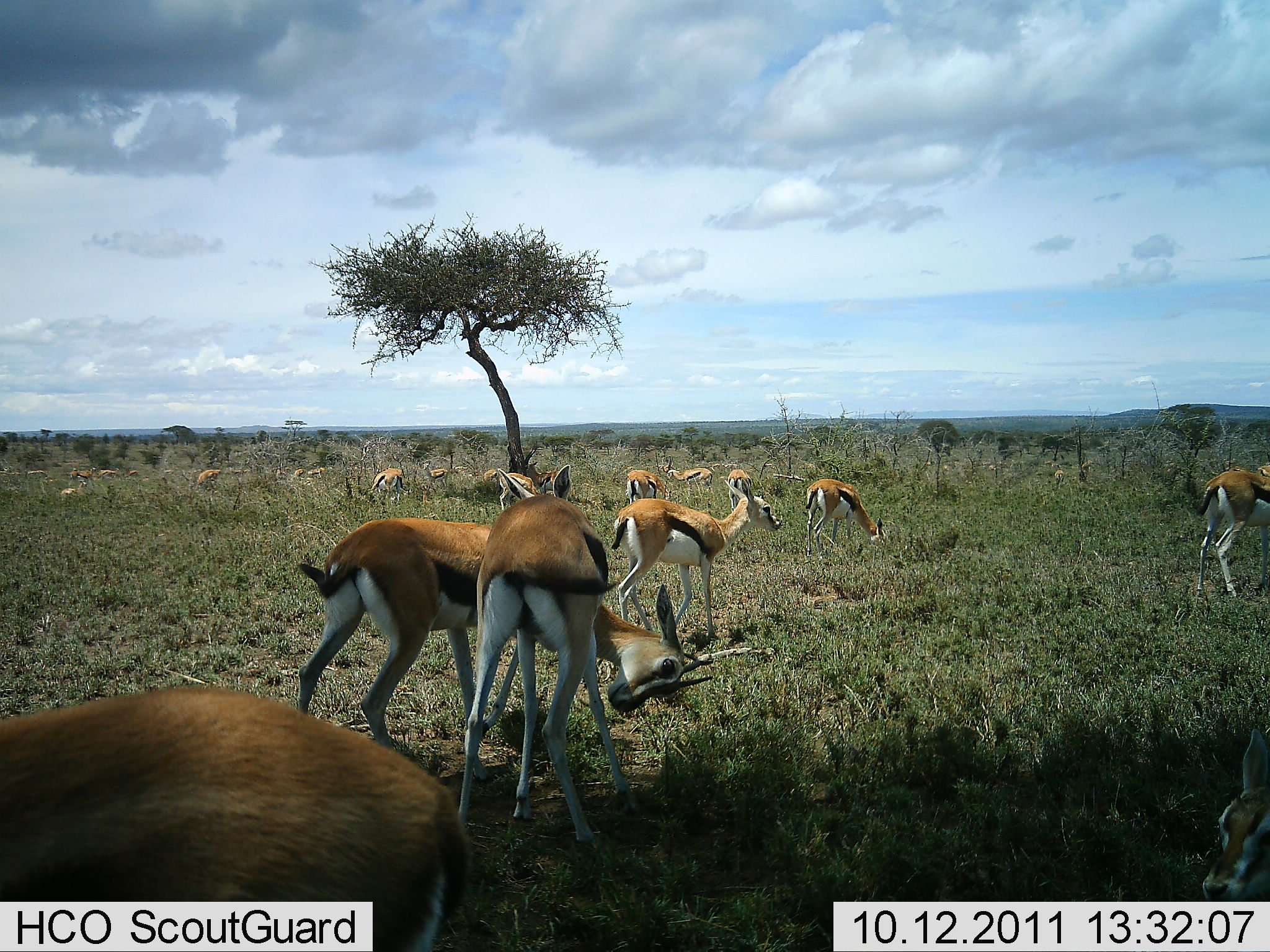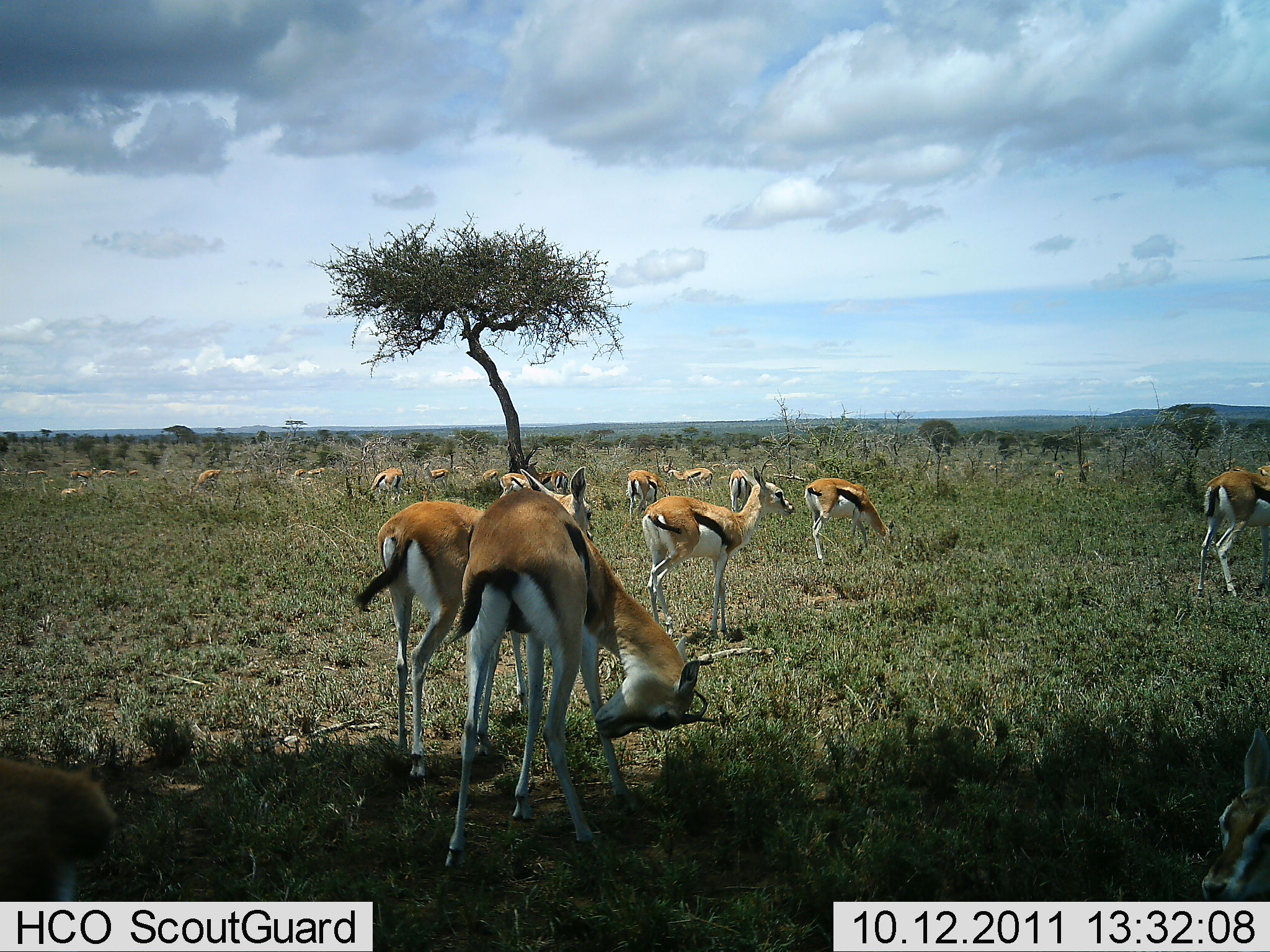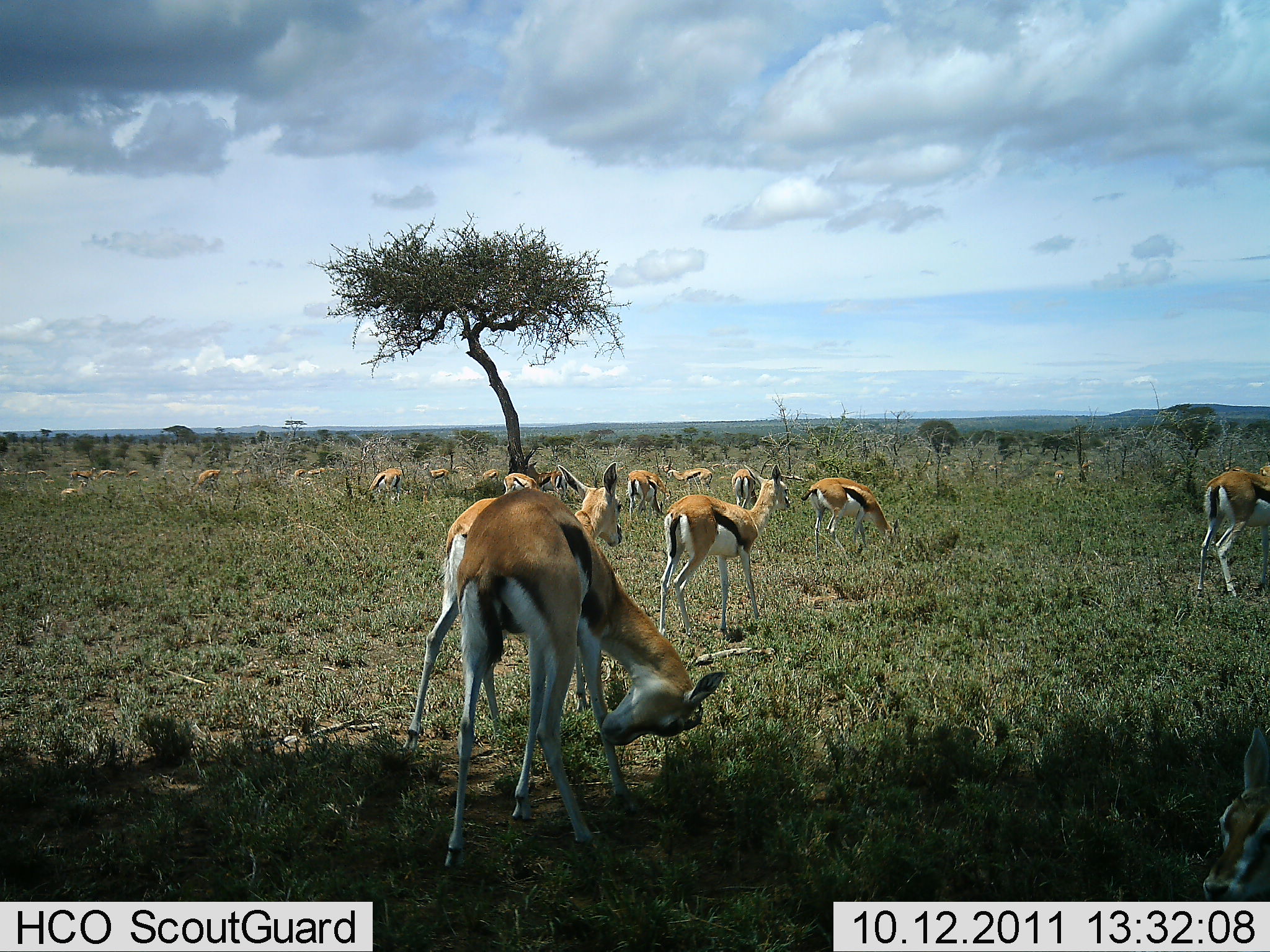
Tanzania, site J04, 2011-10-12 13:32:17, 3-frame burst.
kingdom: Animalia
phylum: Chordata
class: Mammalia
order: Artiodactyla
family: Bovidae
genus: Eudorcas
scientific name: Eudorcas thomsonii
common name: thomson's gazelle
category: gazellethomsons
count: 11-50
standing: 46%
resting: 23%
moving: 31%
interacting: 62%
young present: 8%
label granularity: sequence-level